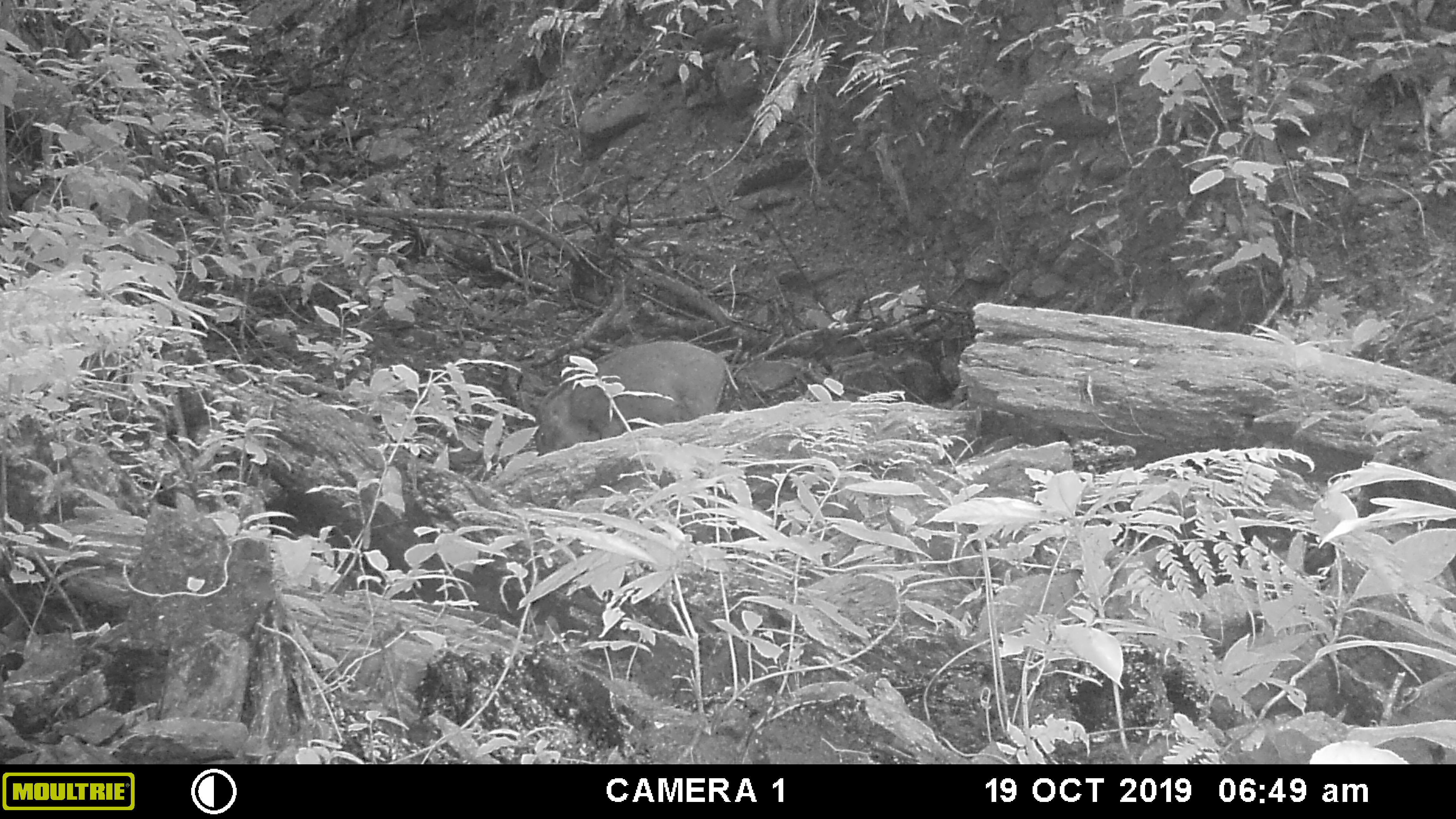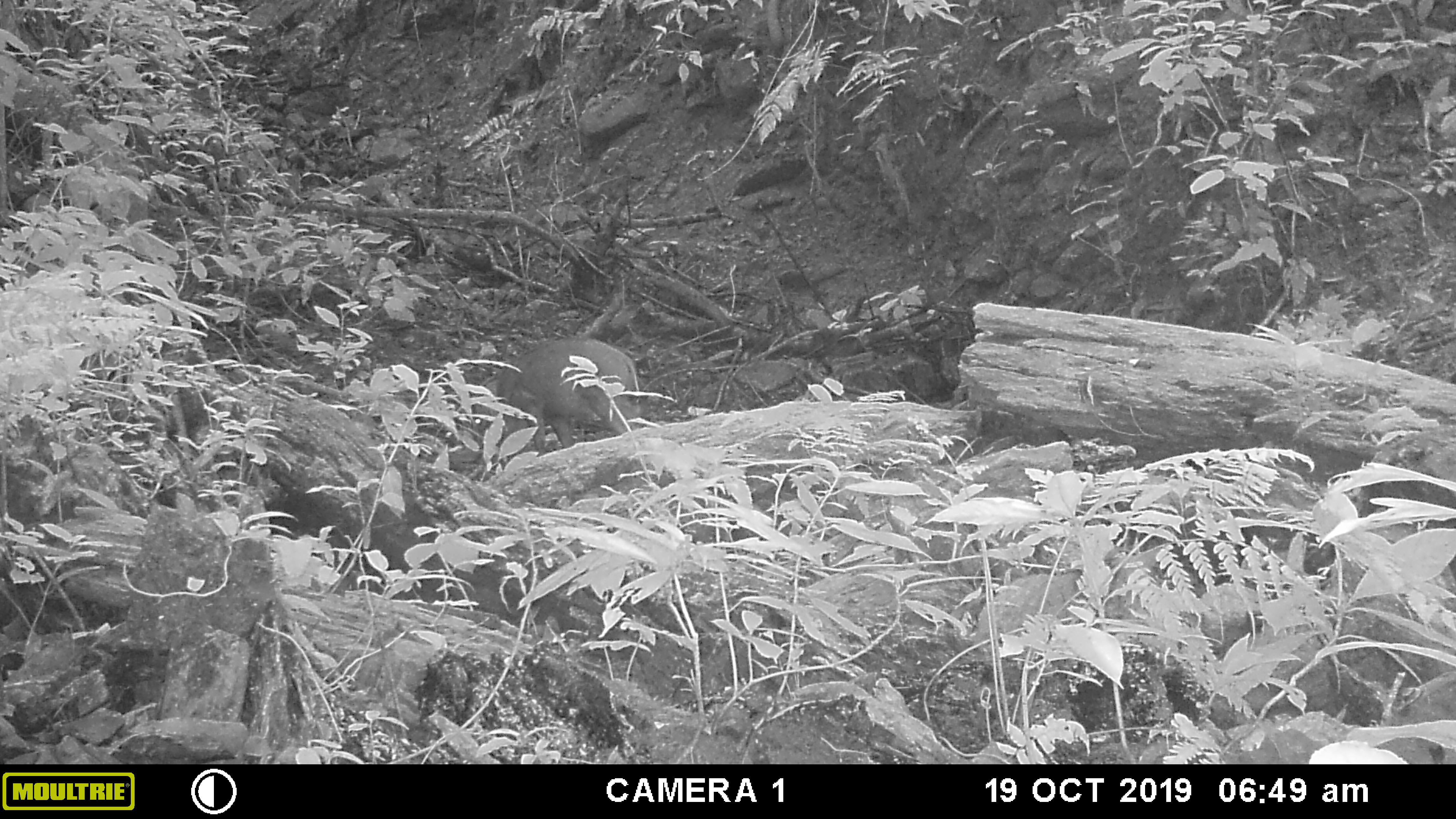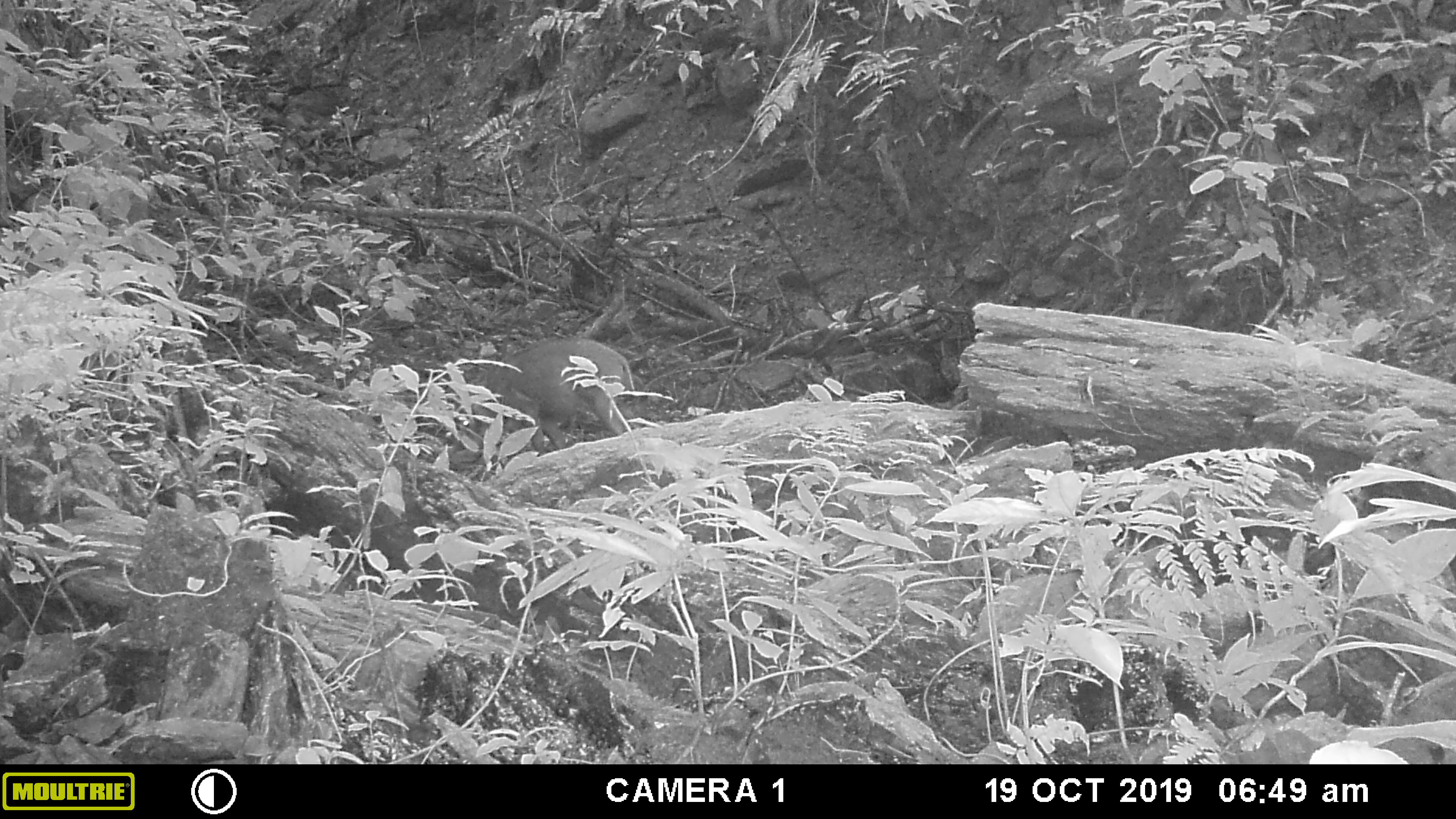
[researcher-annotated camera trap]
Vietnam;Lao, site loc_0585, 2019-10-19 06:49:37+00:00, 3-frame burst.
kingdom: Animalia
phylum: Chordata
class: Mammalia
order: Artiodactyla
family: Suidae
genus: Sus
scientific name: Sus scrofa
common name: eurasian wild pig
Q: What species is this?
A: Eurasian wild pig (Sus scrofa).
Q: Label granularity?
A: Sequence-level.